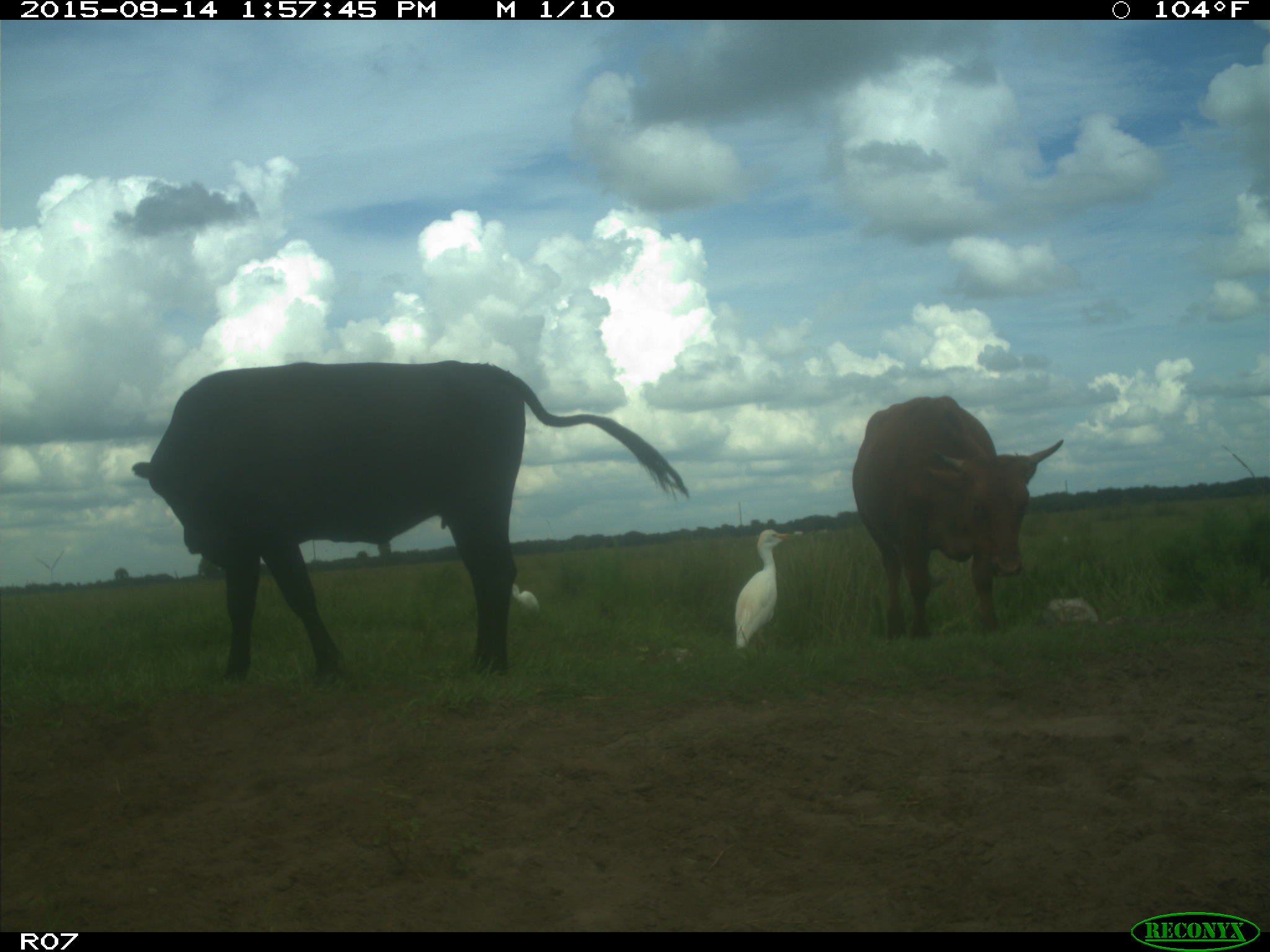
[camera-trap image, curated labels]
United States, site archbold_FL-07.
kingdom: Animalia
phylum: Chordata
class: Mammalia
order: Artiodactyla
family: Bovidae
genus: Bos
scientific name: Bos taurus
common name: domestic cow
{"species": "Bos taurus (domestic cow)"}